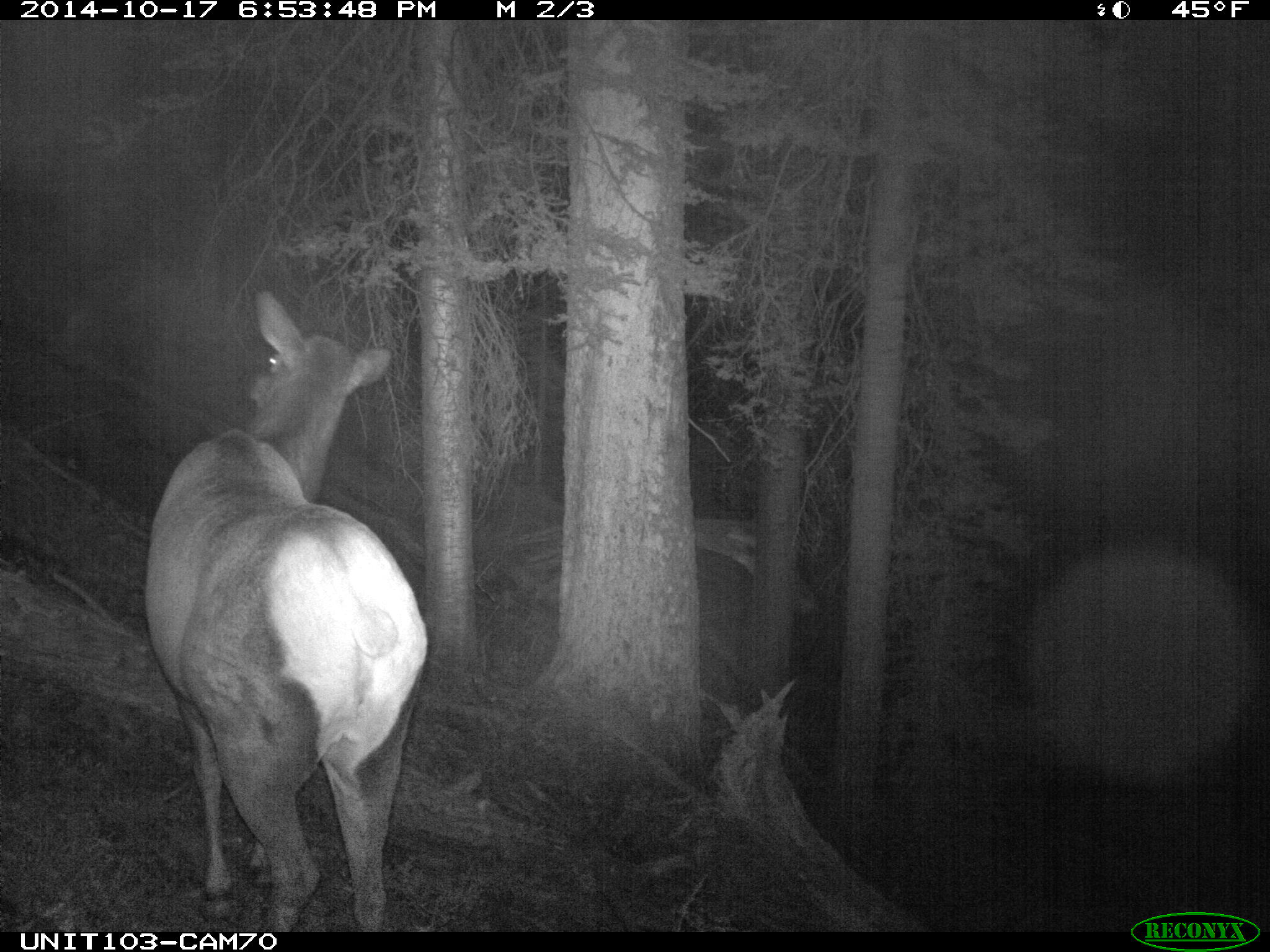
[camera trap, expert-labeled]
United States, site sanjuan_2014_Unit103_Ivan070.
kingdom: Animalia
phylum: Chordata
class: Mammalia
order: Artiodactyla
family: Cervidae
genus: Cervus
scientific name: Cervus elaphus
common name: red deer